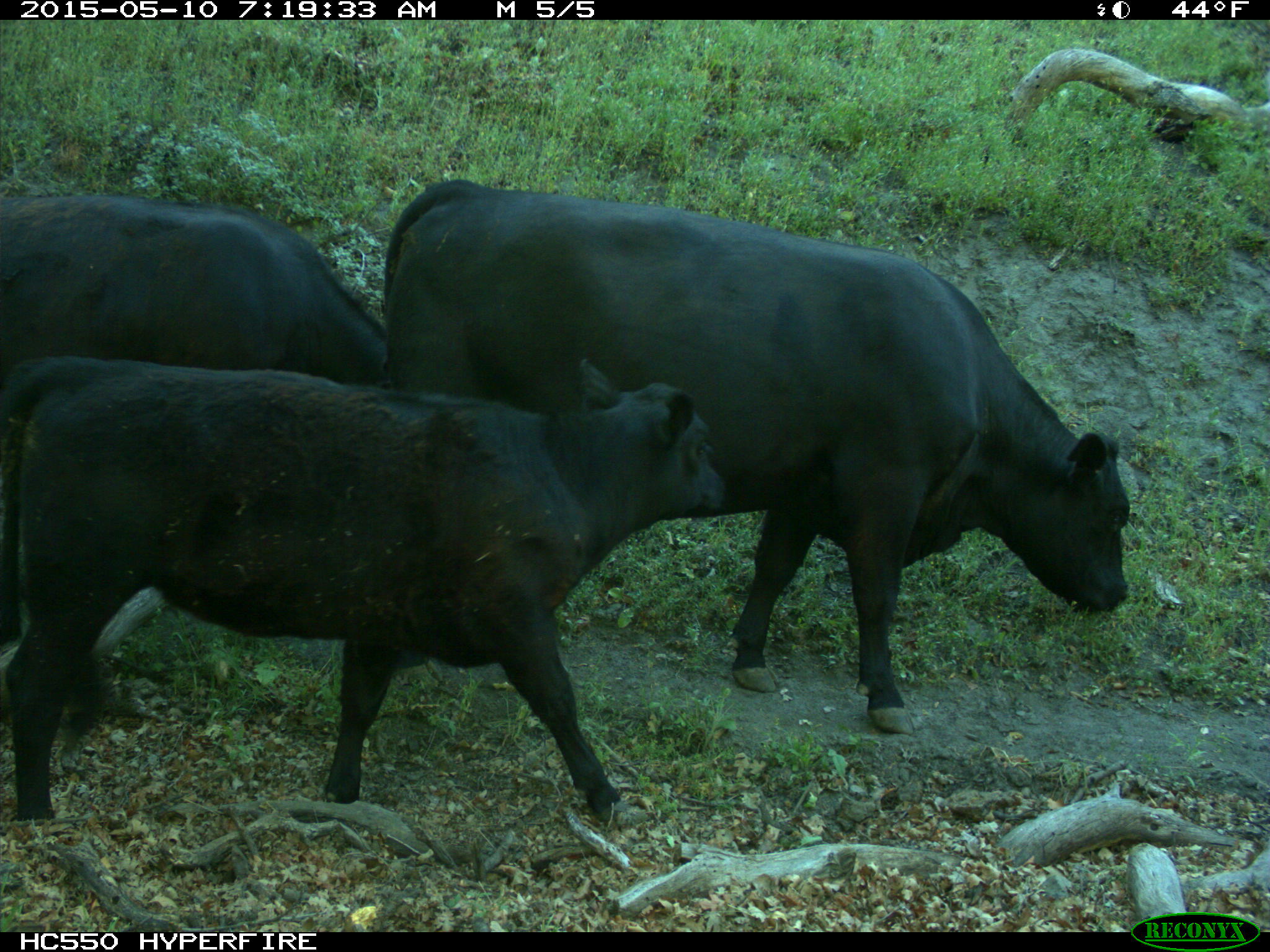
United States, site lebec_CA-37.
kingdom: Animalia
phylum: Chordata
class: Mammalia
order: Artiodactyla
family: Bovidae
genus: Bos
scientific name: Bos taurus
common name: domestic cow